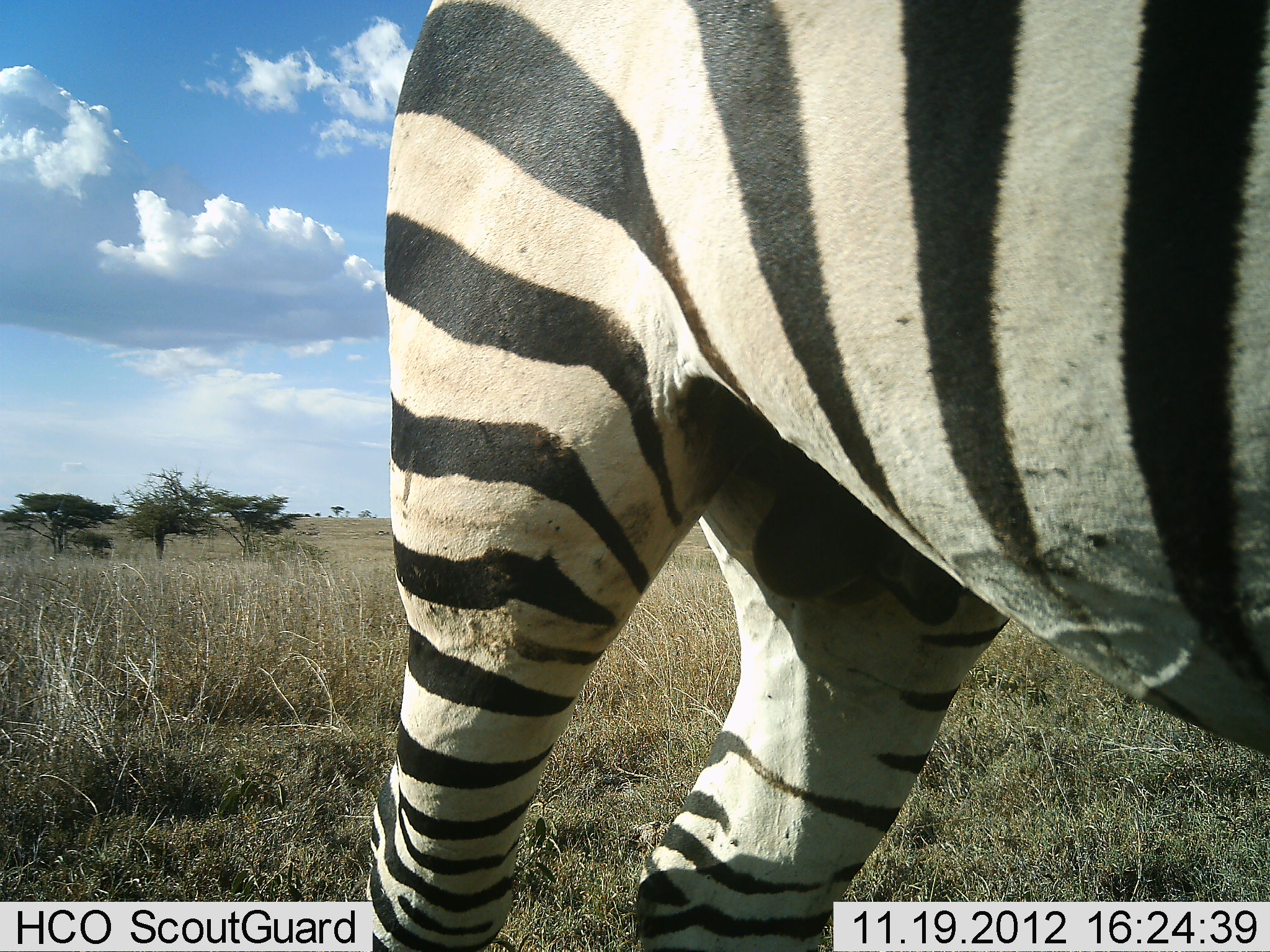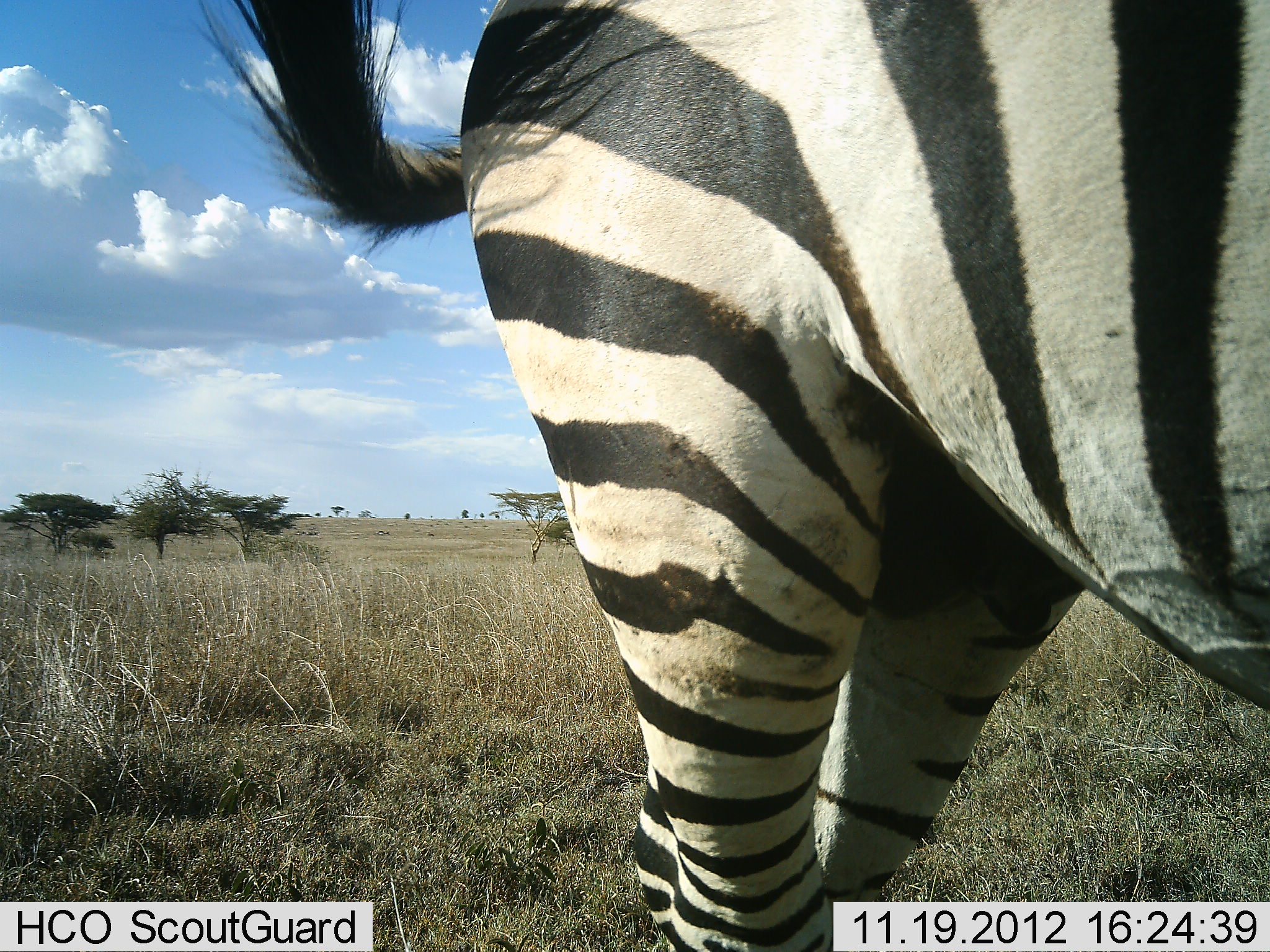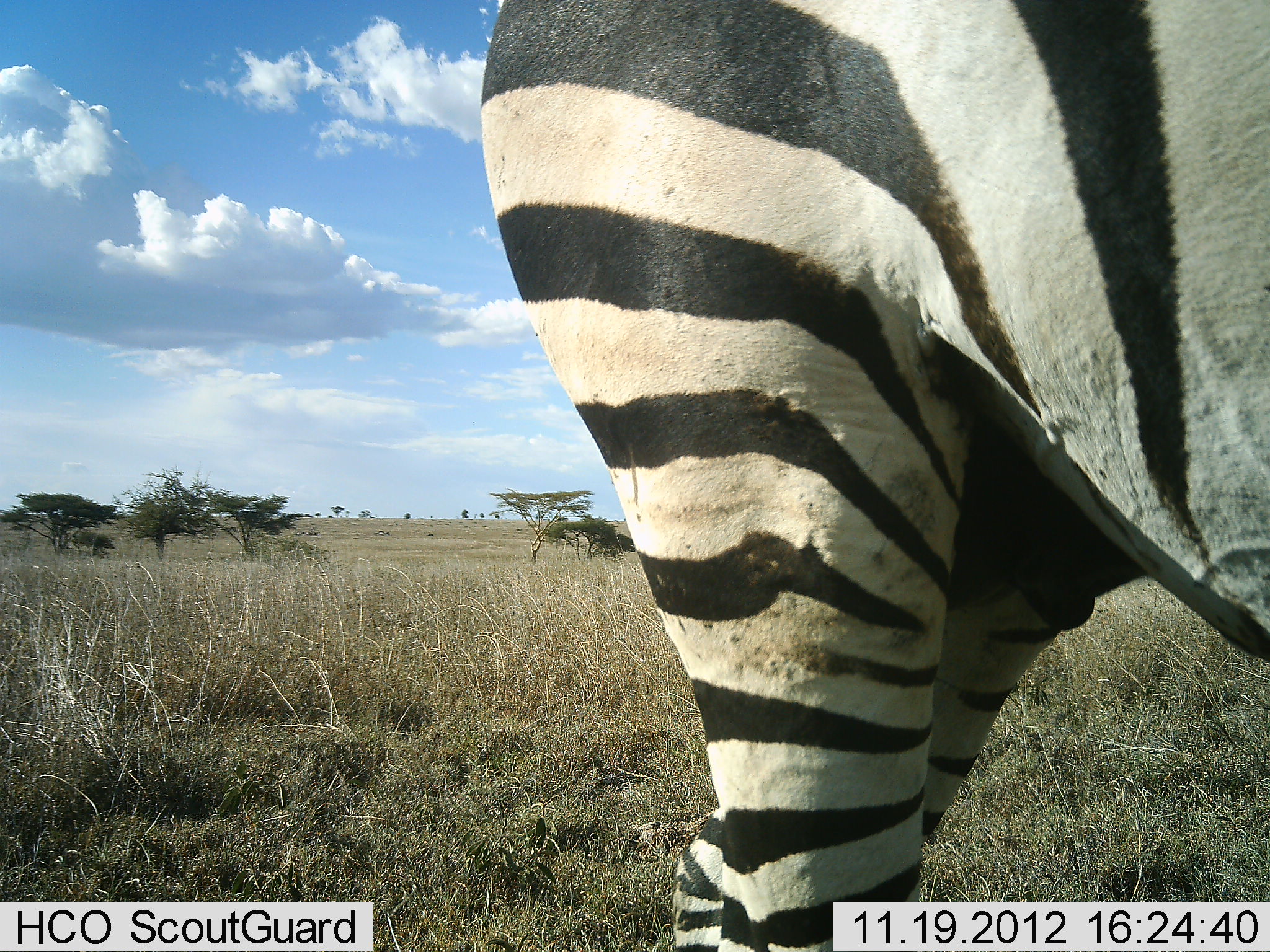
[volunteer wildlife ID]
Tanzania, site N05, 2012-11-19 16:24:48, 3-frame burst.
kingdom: Animalia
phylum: Chordata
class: Mammalia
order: Perissodactyla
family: Equidae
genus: Equus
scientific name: Equus quagga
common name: plains zebra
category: zebra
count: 1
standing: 70%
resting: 0%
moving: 40%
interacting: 0%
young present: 0%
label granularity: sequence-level